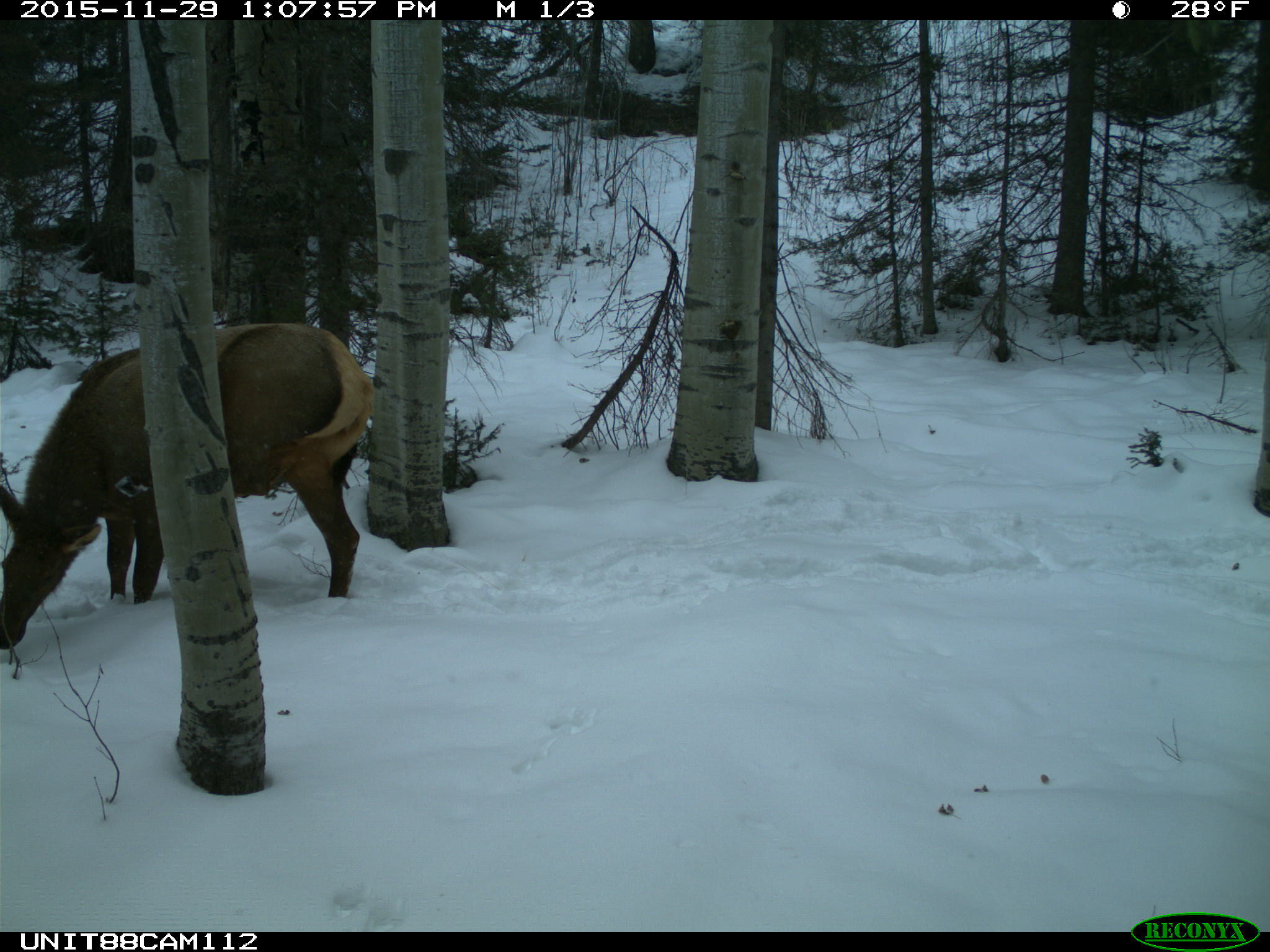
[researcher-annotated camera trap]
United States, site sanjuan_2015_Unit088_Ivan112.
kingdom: Animalia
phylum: Chordata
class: Mammalia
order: Artiodactyla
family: Cervidae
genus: Cervus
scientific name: Cervus elaphus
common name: red deer